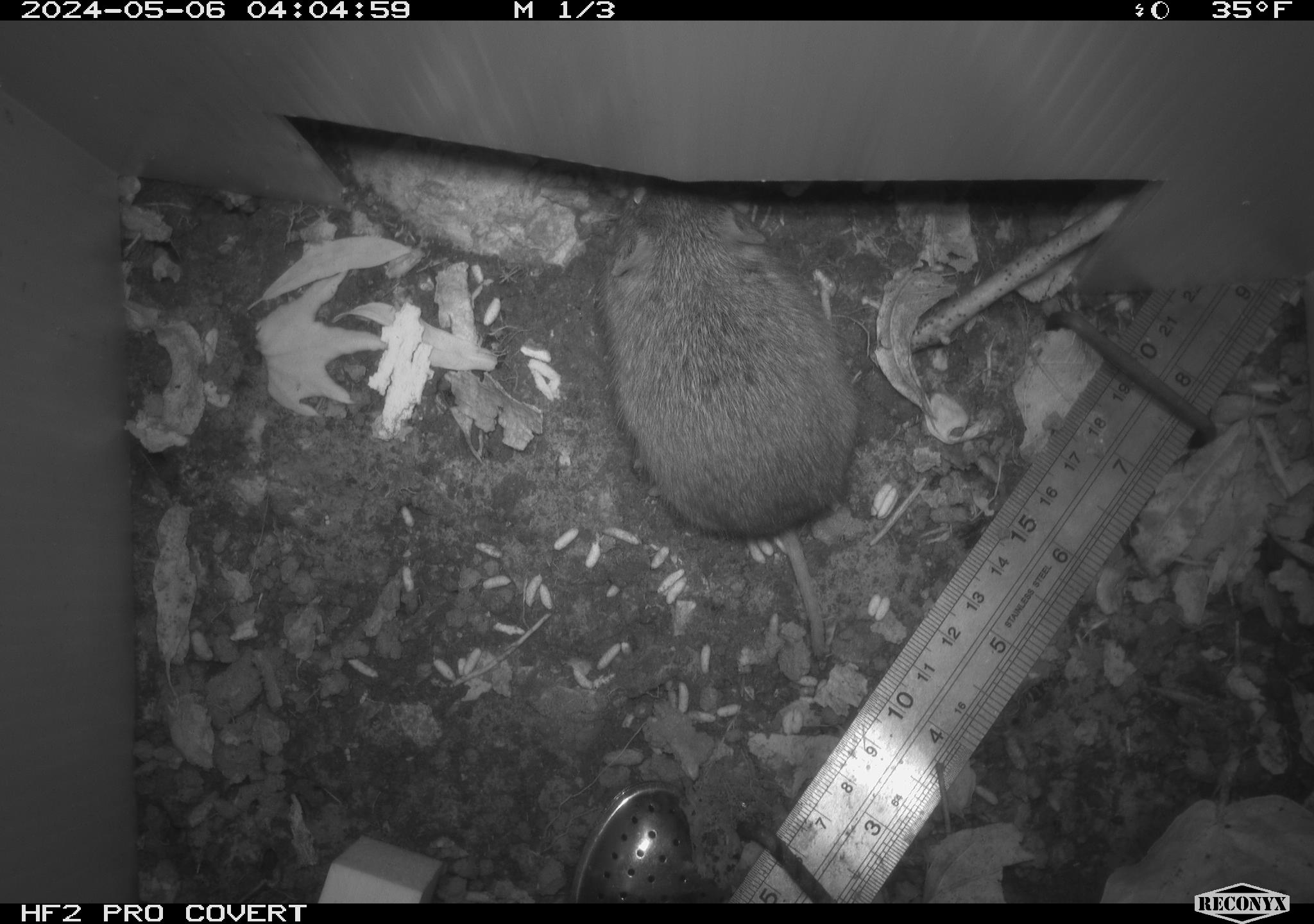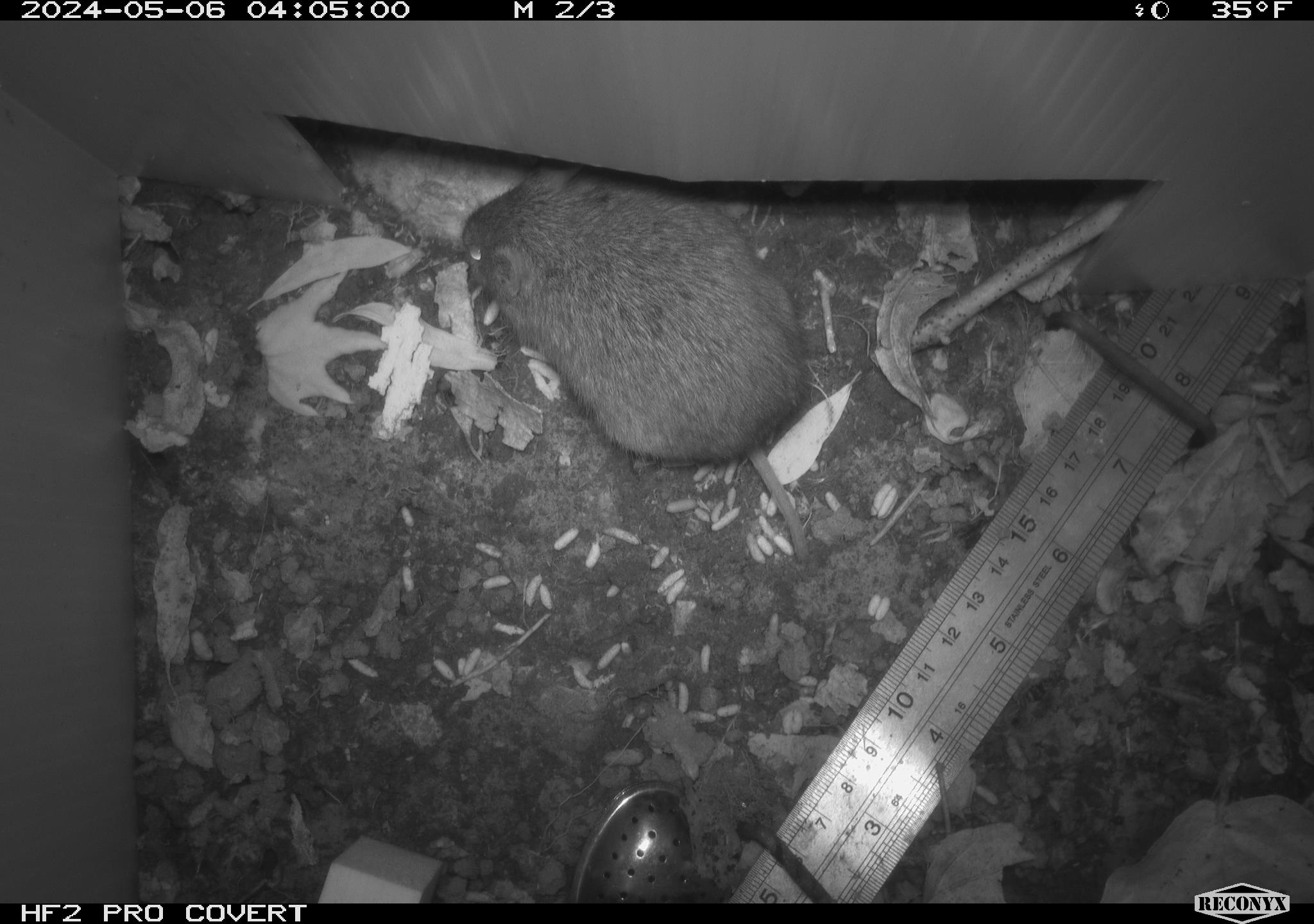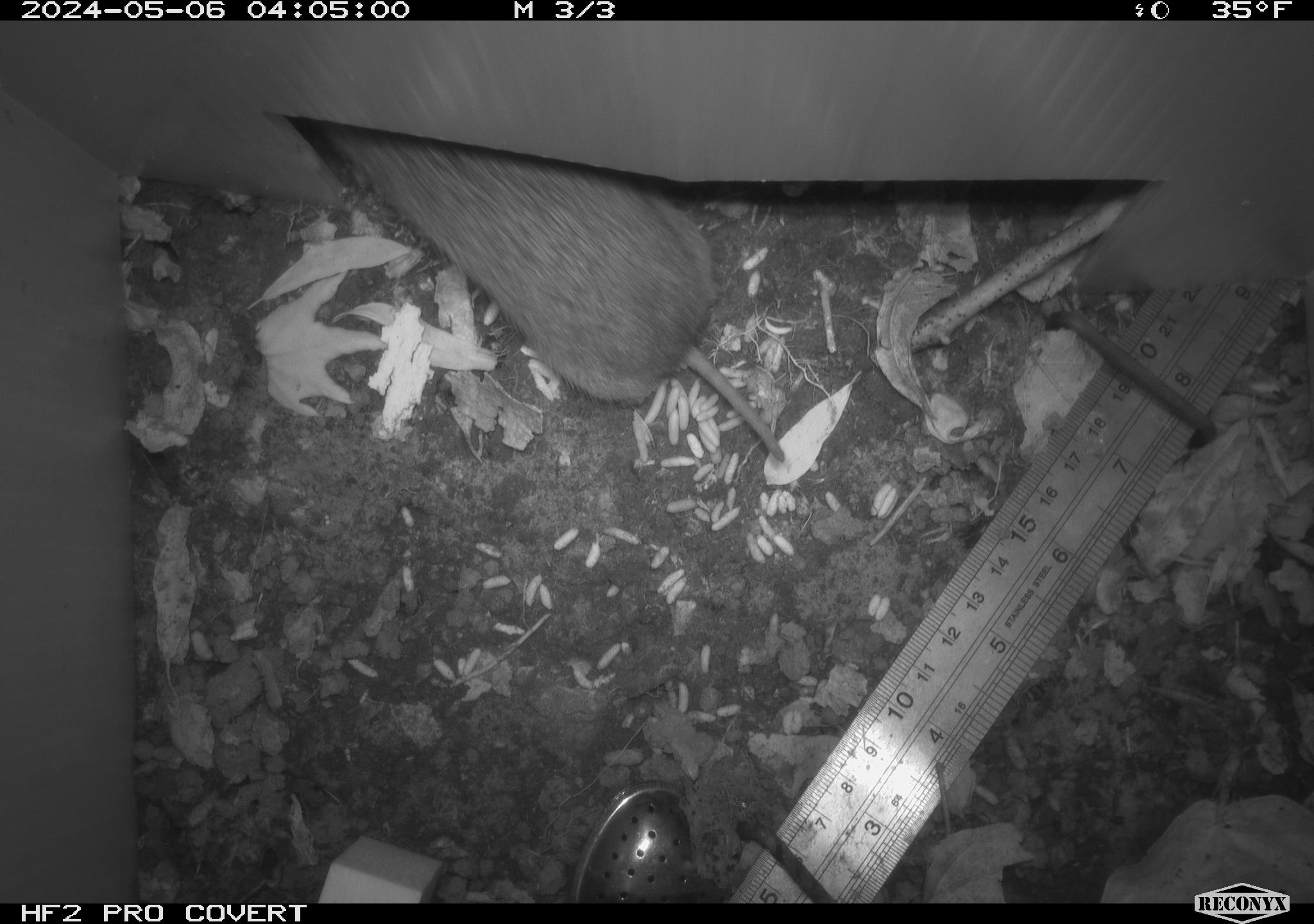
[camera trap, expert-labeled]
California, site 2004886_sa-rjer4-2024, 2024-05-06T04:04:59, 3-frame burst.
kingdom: Animalia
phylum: Chordata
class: Mammalia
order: Rodentia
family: Cricetidae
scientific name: Arvicolinae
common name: voles, lemmings, and muskrats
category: arvicolinae subfamily